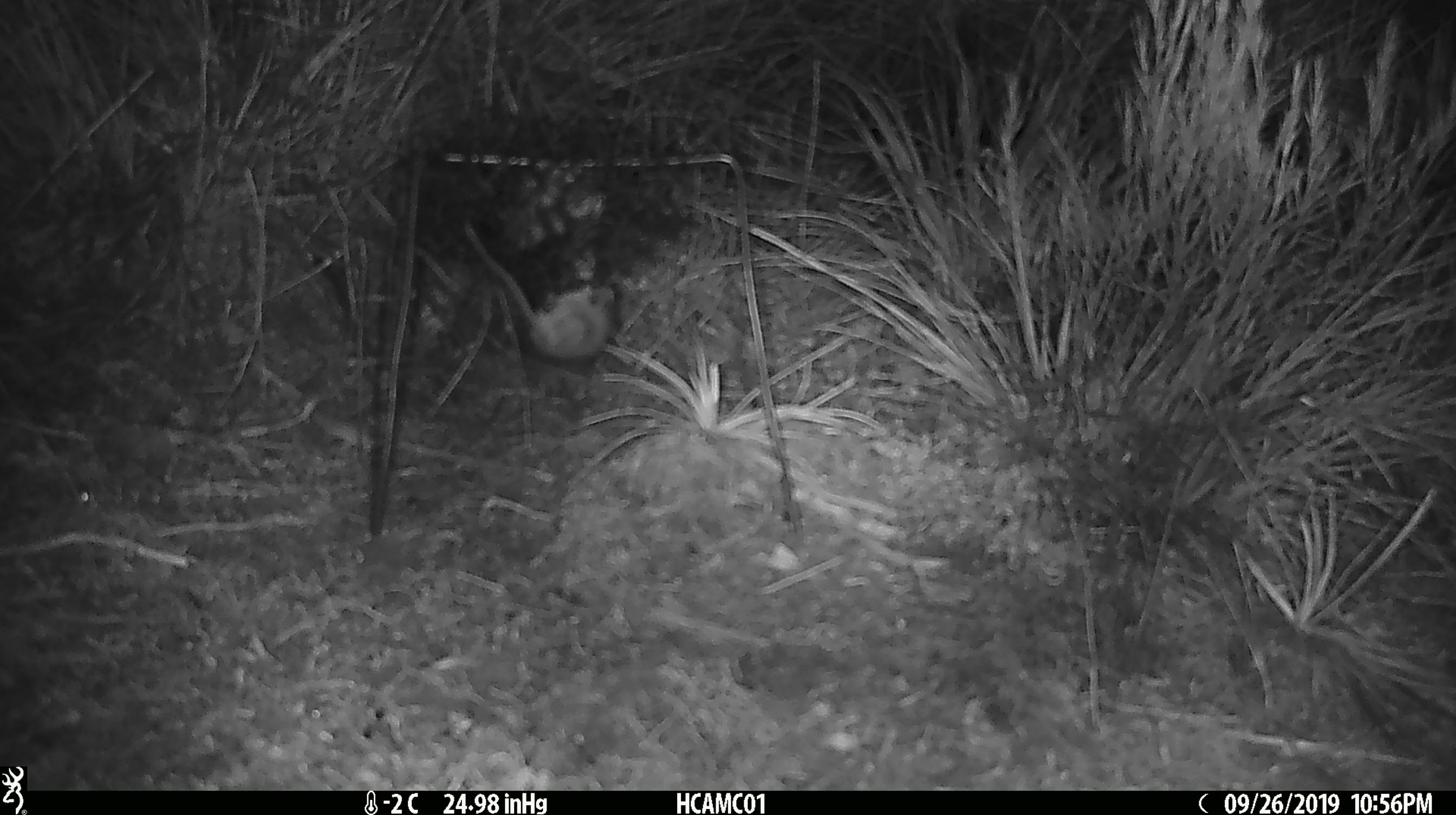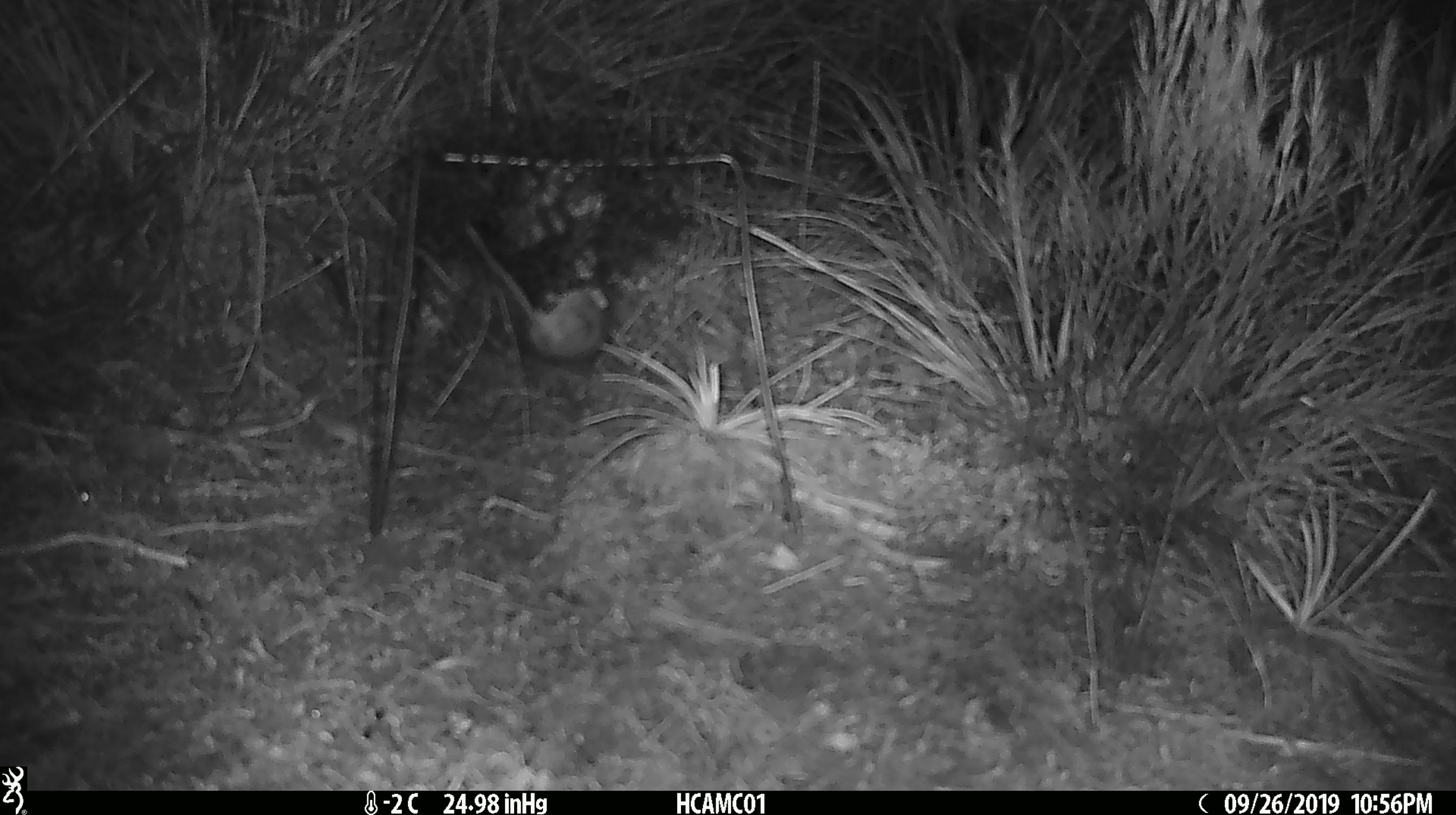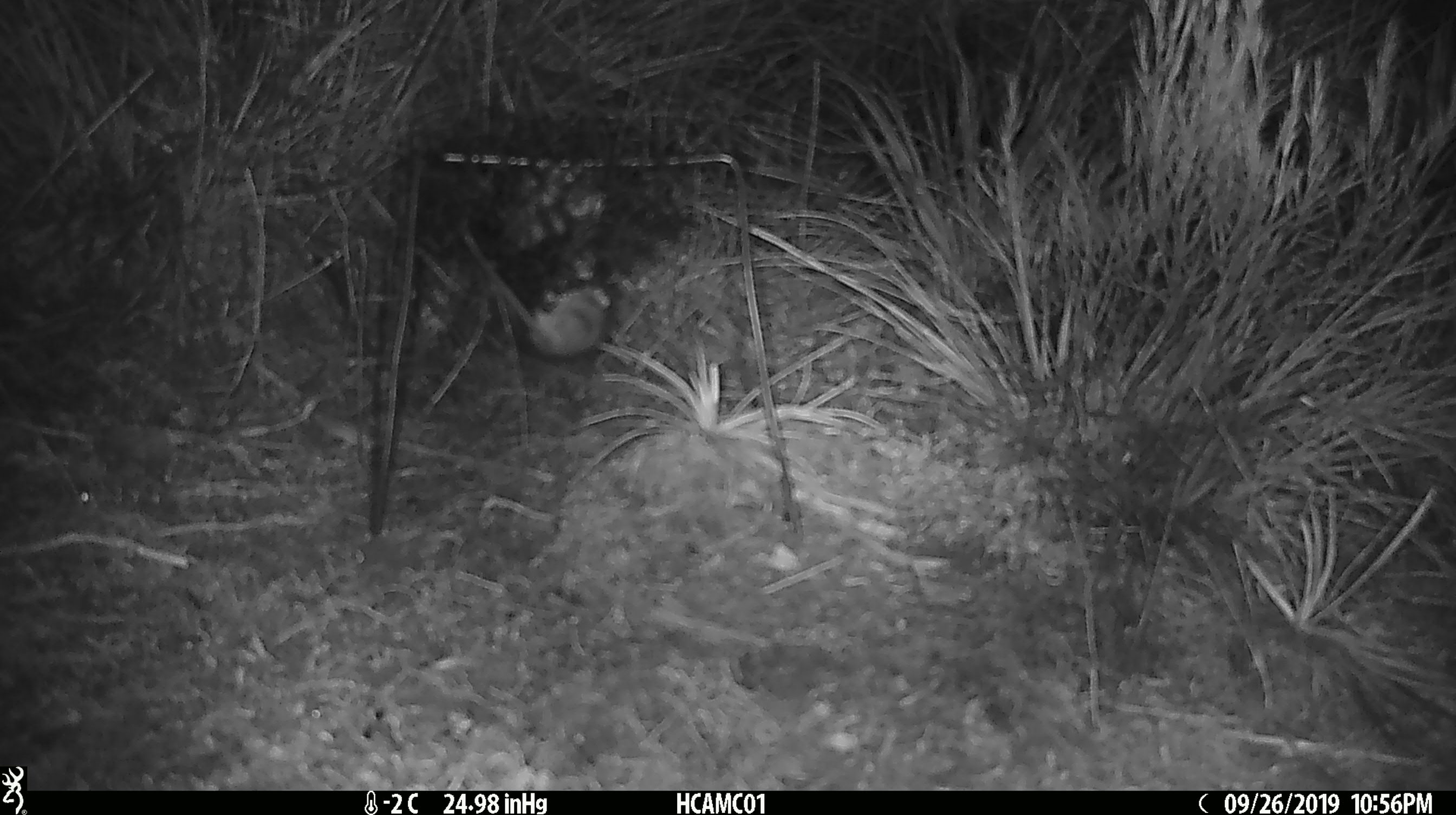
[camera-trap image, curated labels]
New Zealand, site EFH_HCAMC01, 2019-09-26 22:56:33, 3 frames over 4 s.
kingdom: Animalia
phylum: Chordata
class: Mammalia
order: Rodentia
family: Muridae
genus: Mus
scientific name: Mus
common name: mouse